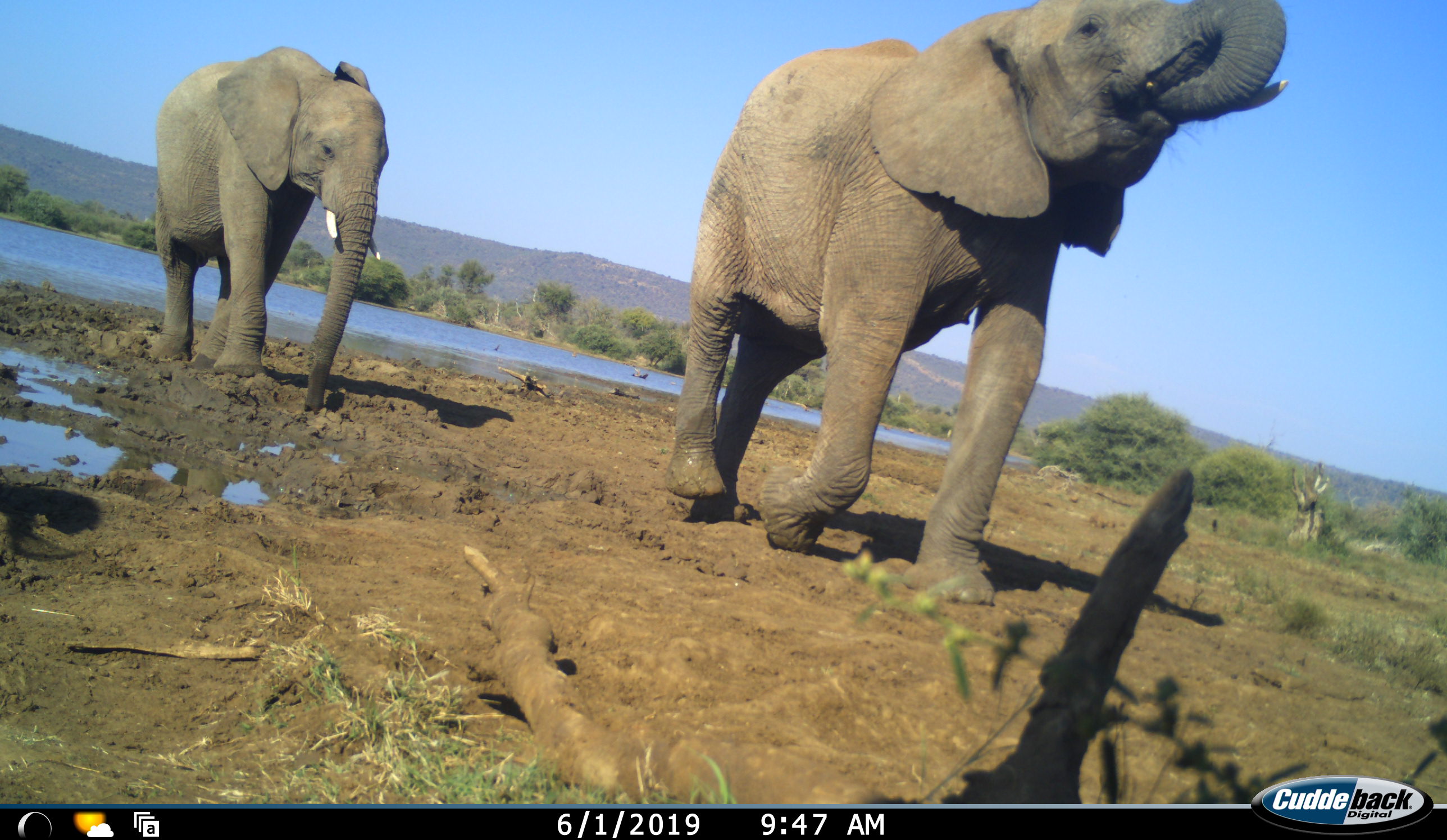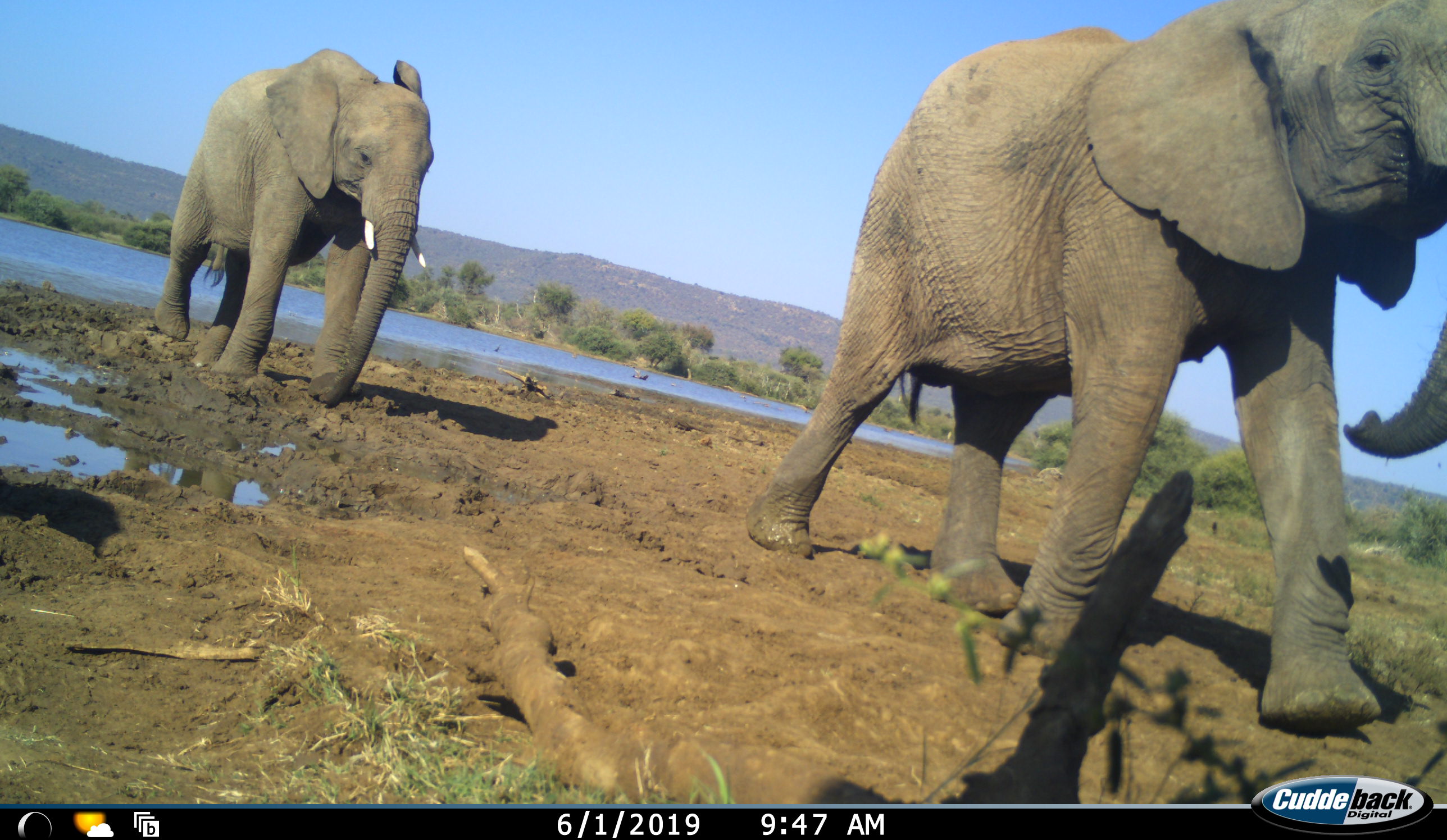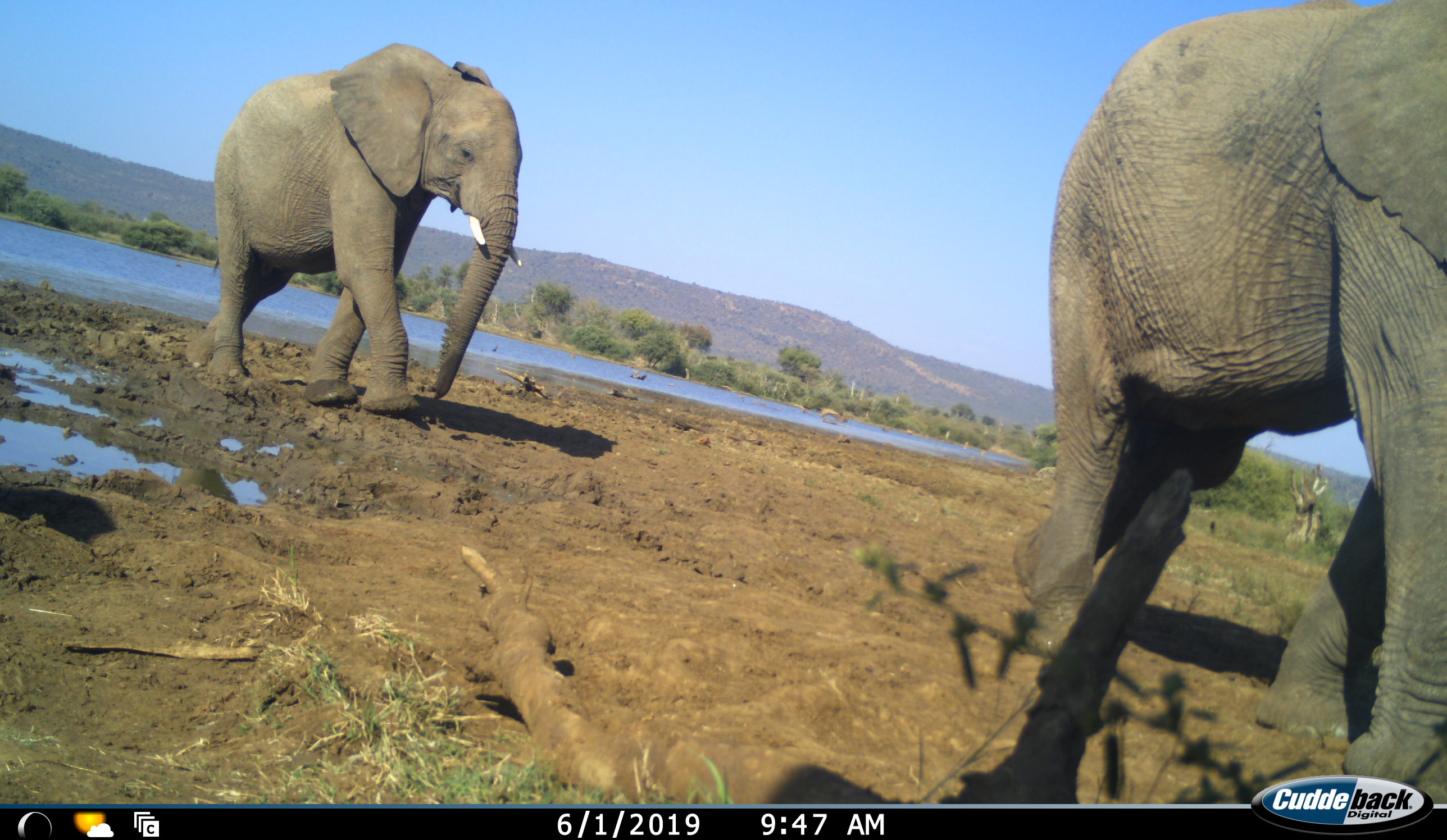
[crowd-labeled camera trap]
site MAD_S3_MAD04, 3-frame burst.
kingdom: Animalia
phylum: Chordata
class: Mammalia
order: Proboscidea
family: Elephantidae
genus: Loxodonta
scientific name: Loxodonta africana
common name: african bush elephant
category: elephant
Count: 2.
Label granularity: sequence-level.